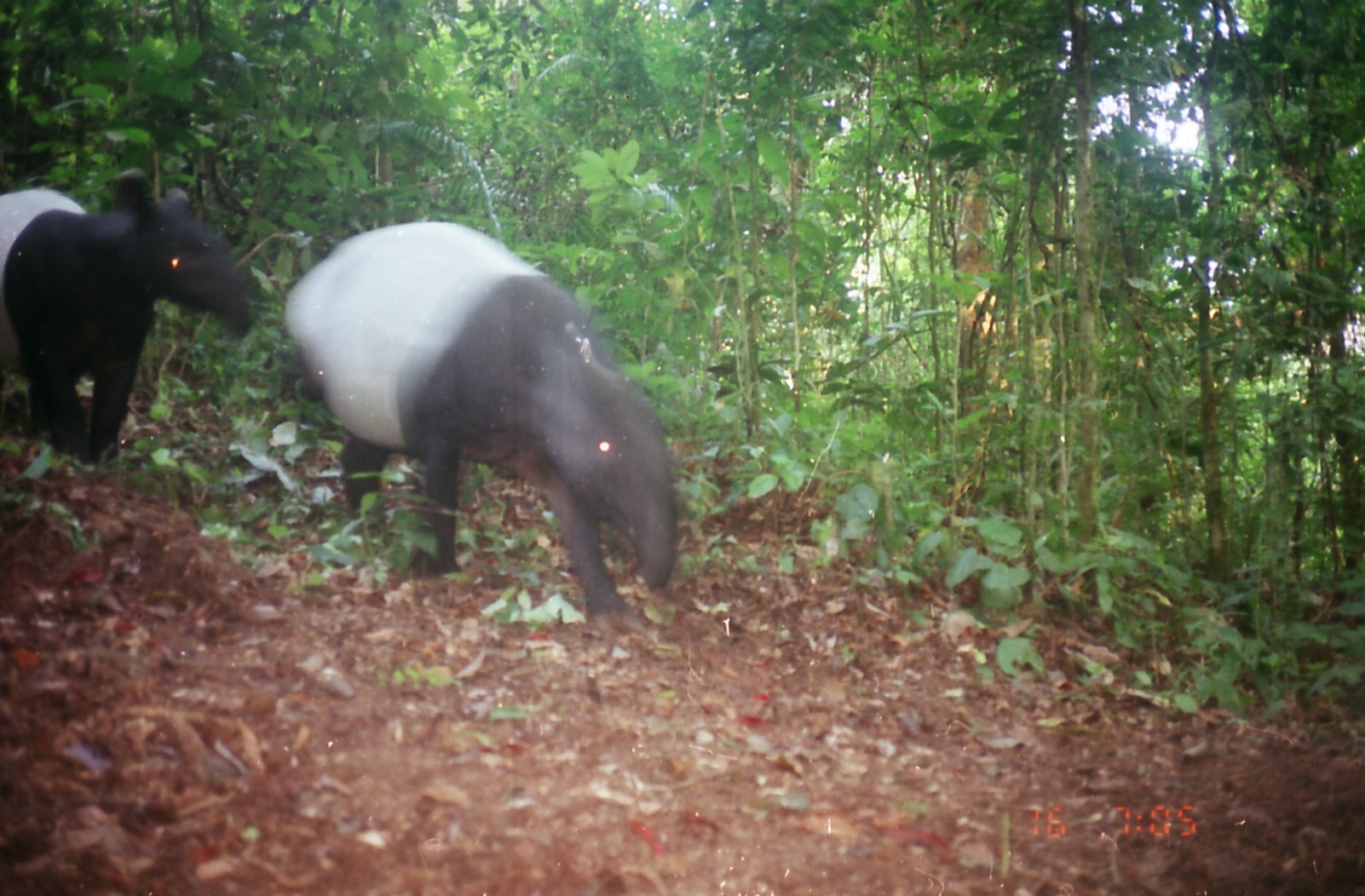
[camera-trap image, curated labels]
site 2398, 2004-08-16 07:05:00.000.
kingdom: Animalia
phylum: Chordata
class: Mammalia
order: Perissodactyla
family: Tapiridae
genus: Tapirus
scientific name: Tapirus indicus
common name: malayan tapir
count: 2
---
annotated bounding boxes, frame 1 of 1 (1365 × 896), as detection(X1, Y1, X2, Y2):
tapirus indicus: detection(282, 217, 677, 627); detection(0, 167, 256, 462)